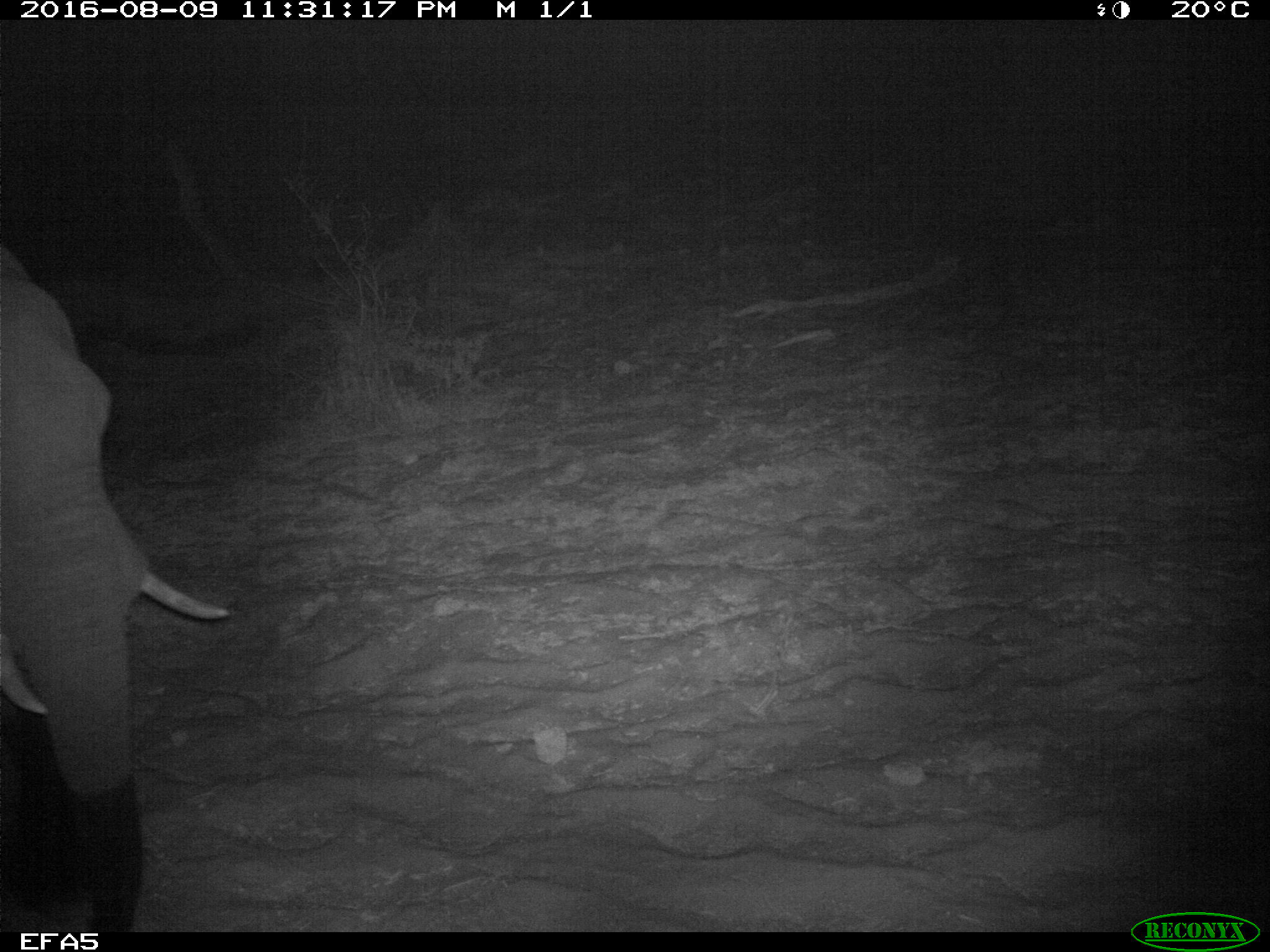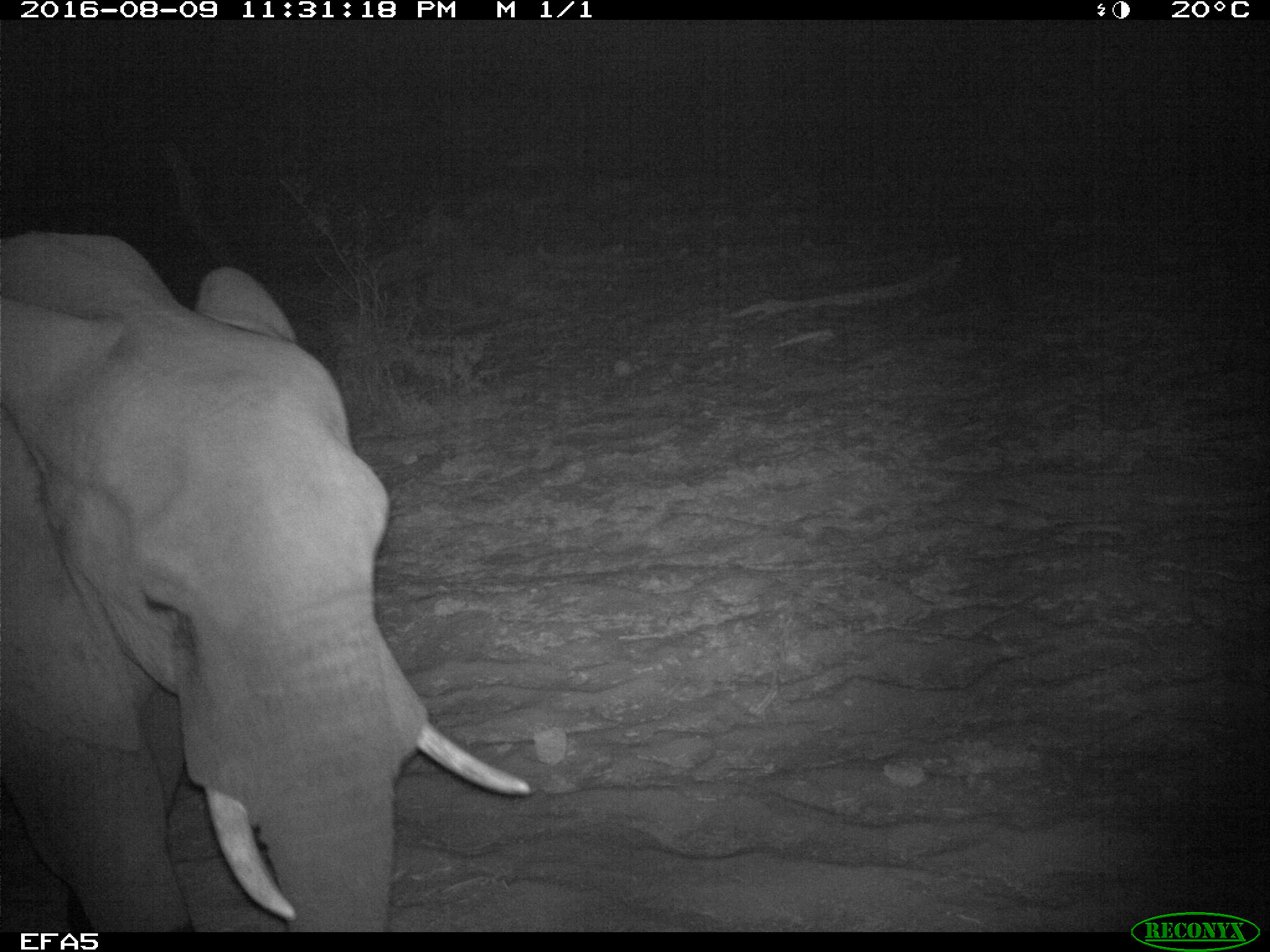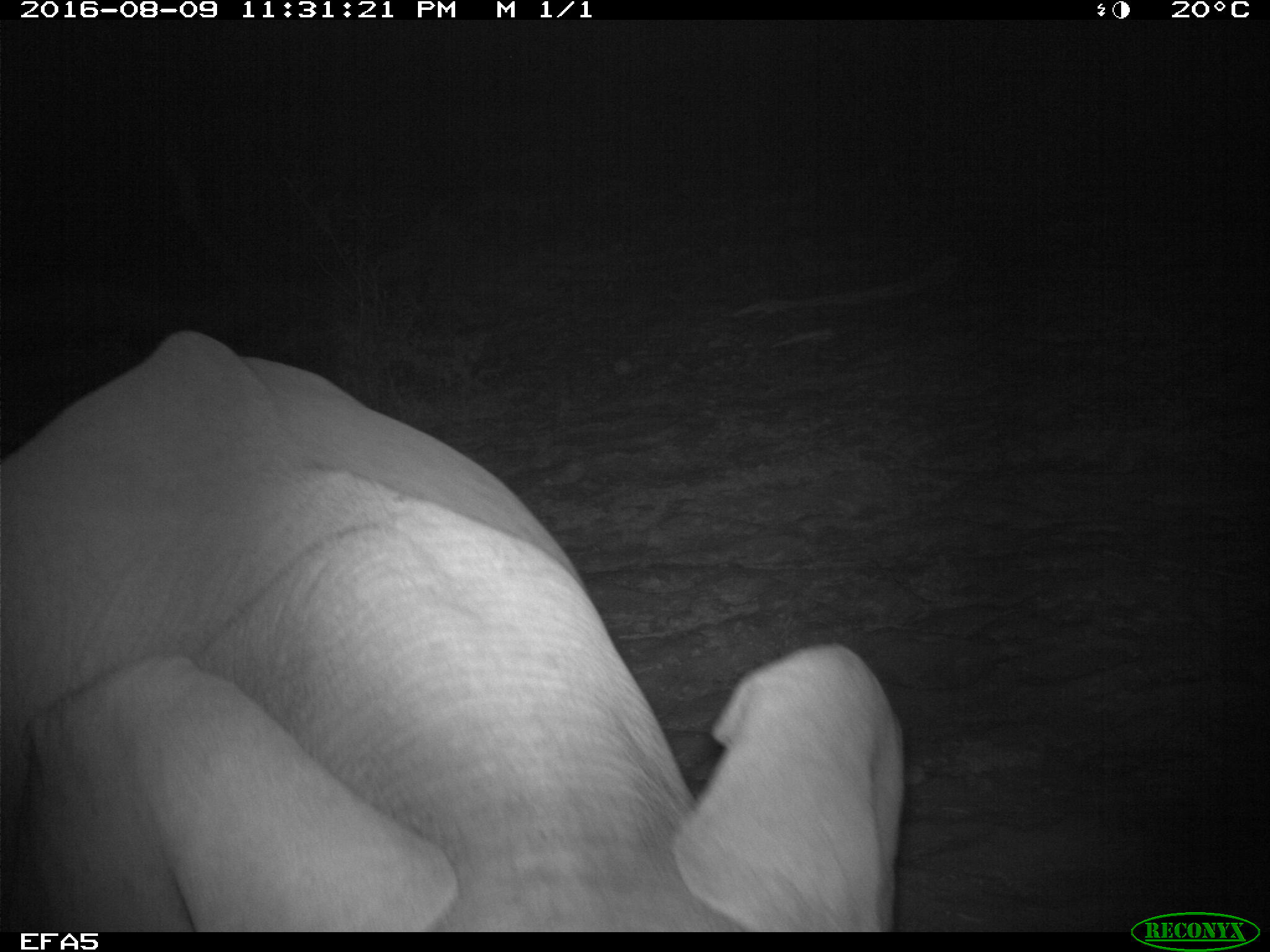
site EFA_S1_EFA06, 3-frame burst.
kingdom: Animalia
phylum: Chordata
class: Mammalia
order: Proboscidea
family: Elephantidae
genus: Loxodonta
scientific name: Loxodonta africana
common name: african bush elephant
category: elephant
Elephant (african bush elephant) (Loxodonta africana), count 1. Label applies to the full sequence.